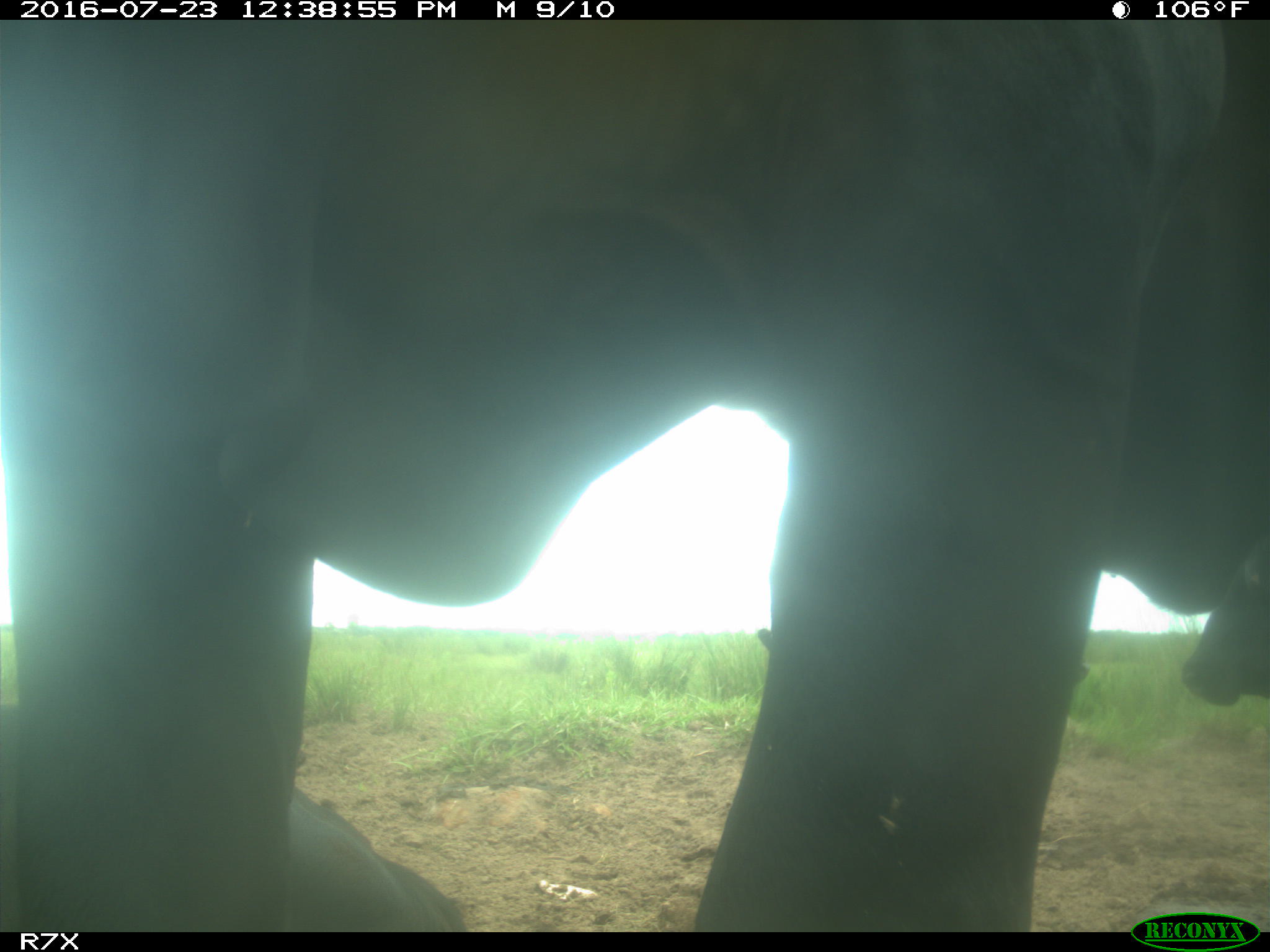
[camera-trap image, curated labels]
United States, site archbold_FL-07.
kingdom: Animalia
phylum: Chordata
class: Mammalia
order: Artiodactyla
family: Bovidae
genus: Bos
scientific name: Bos taurus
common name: domestic cow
Bos taurus (domestic cow).